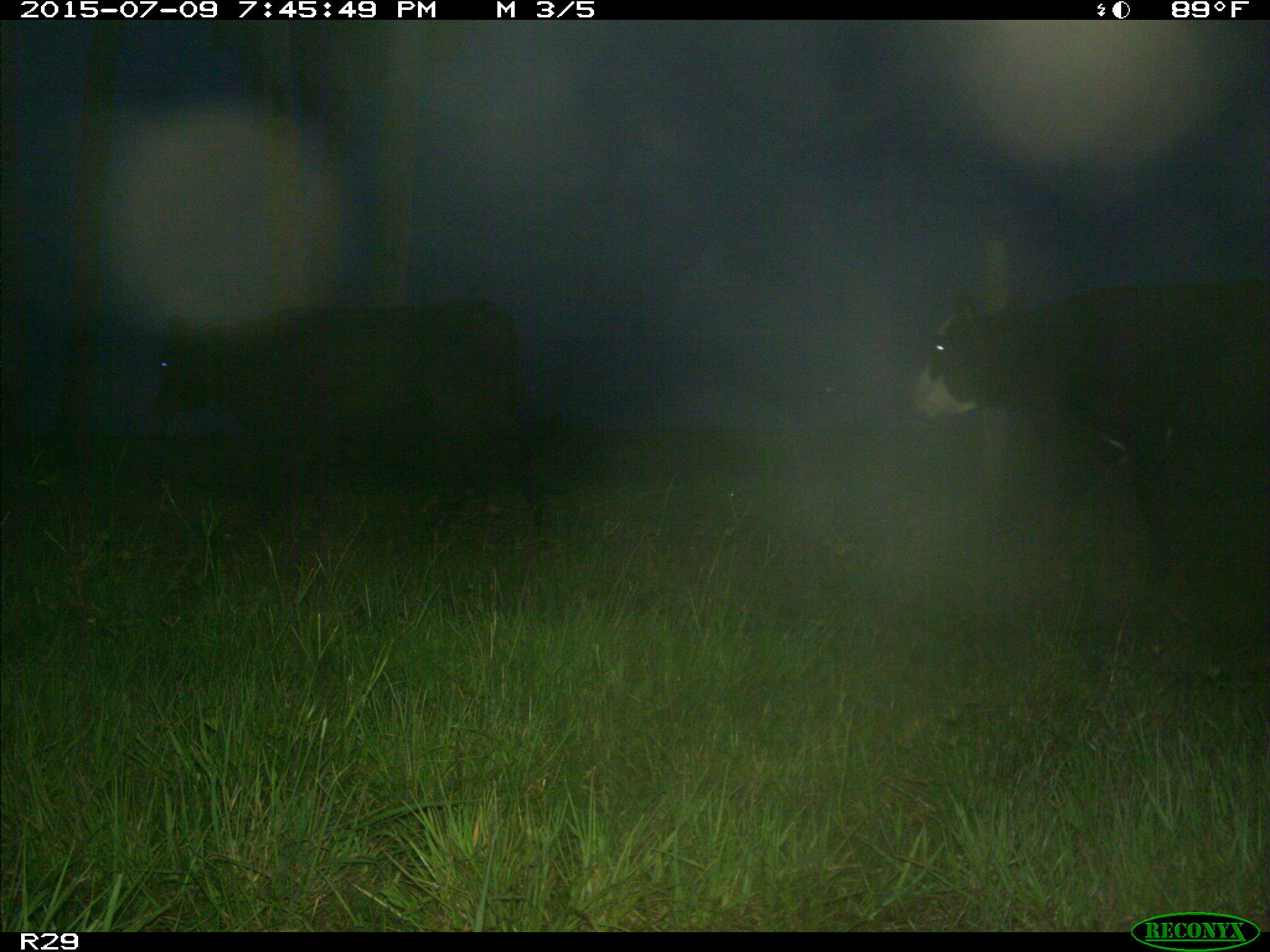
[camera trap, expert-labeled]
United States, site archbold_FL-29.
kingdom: Animalia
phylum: Chordata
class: Mammalia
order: Artiodactyla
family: Bovidae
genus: Bos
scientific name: Bos taurus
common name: domestic cow